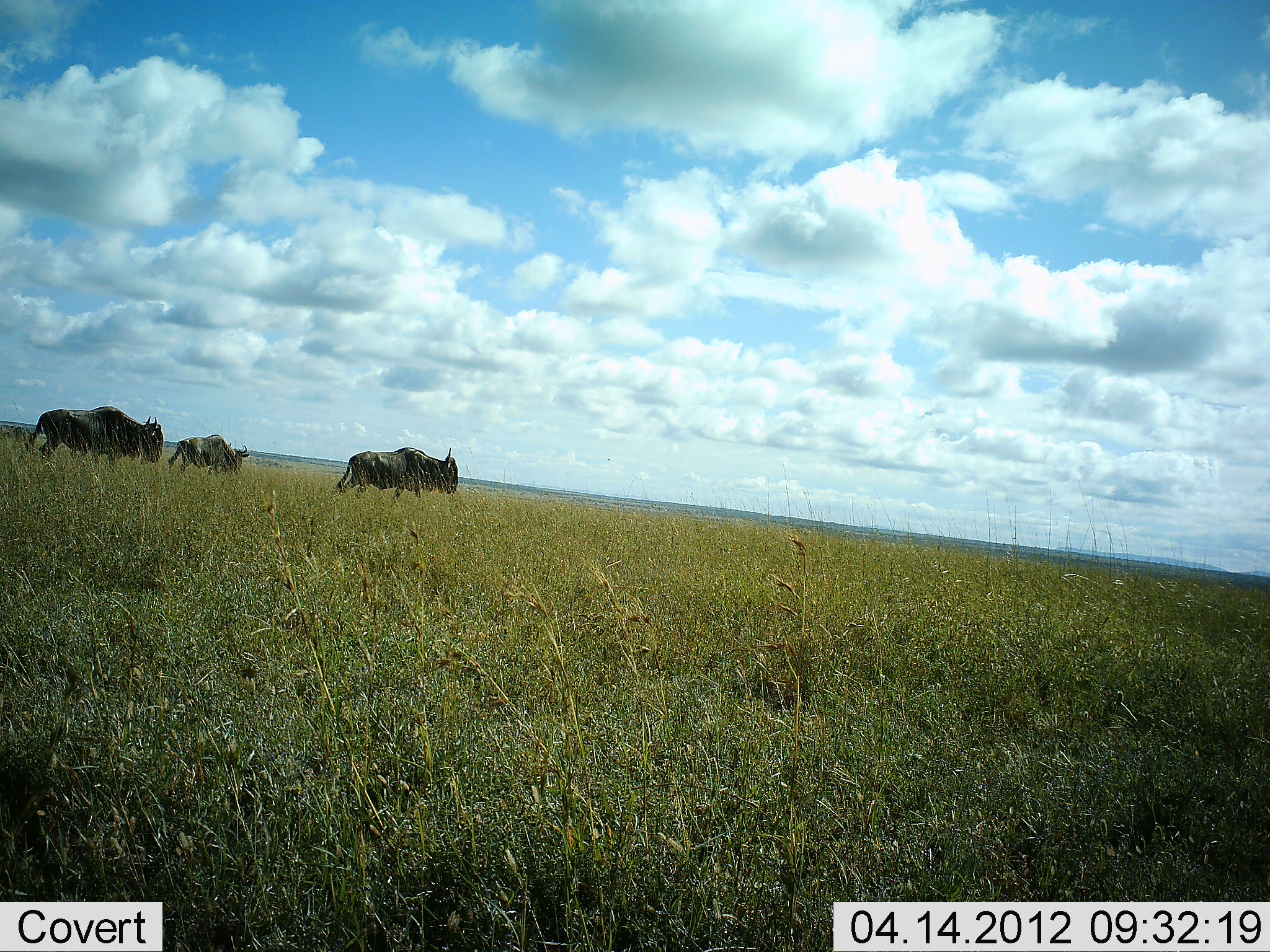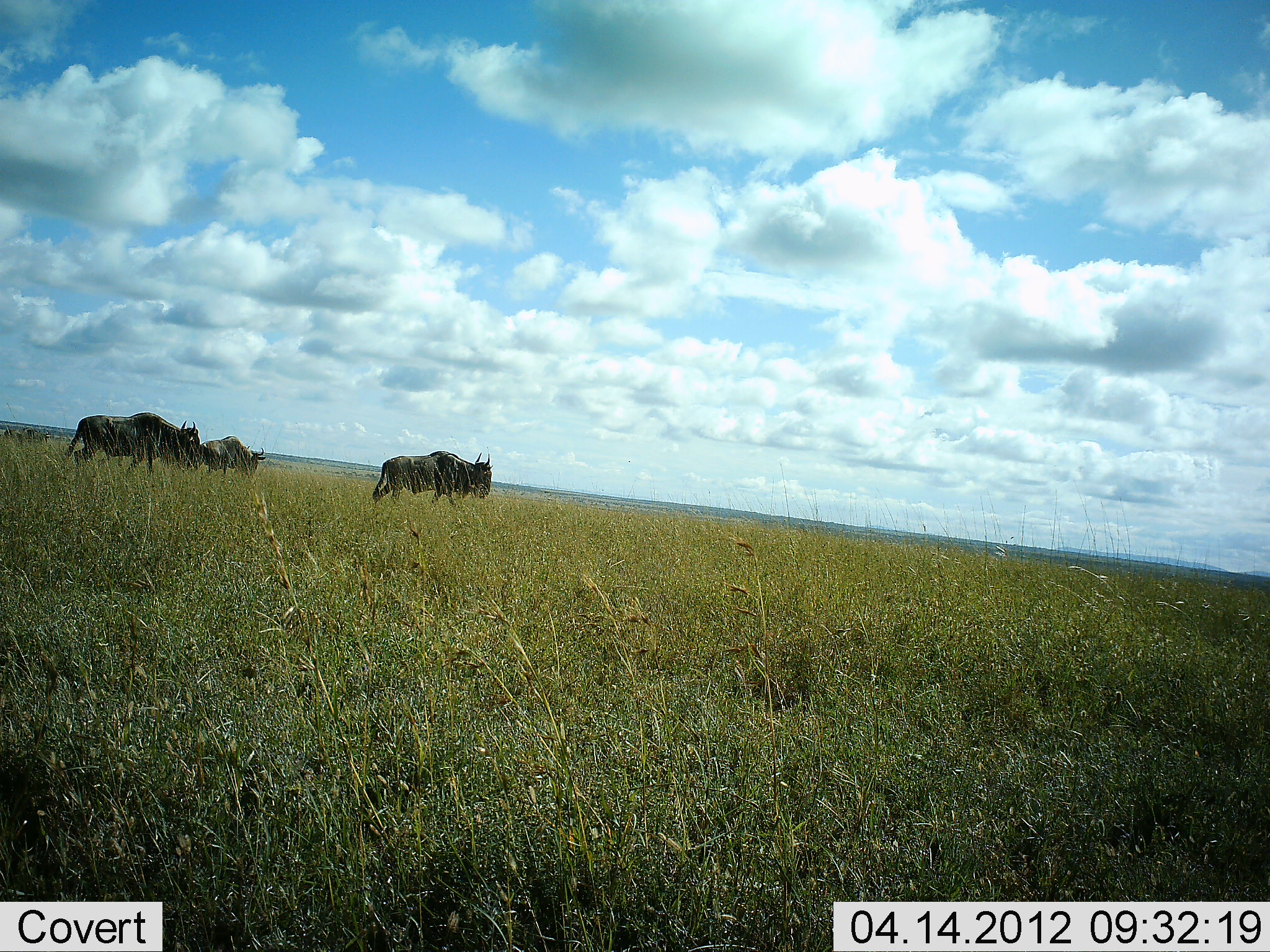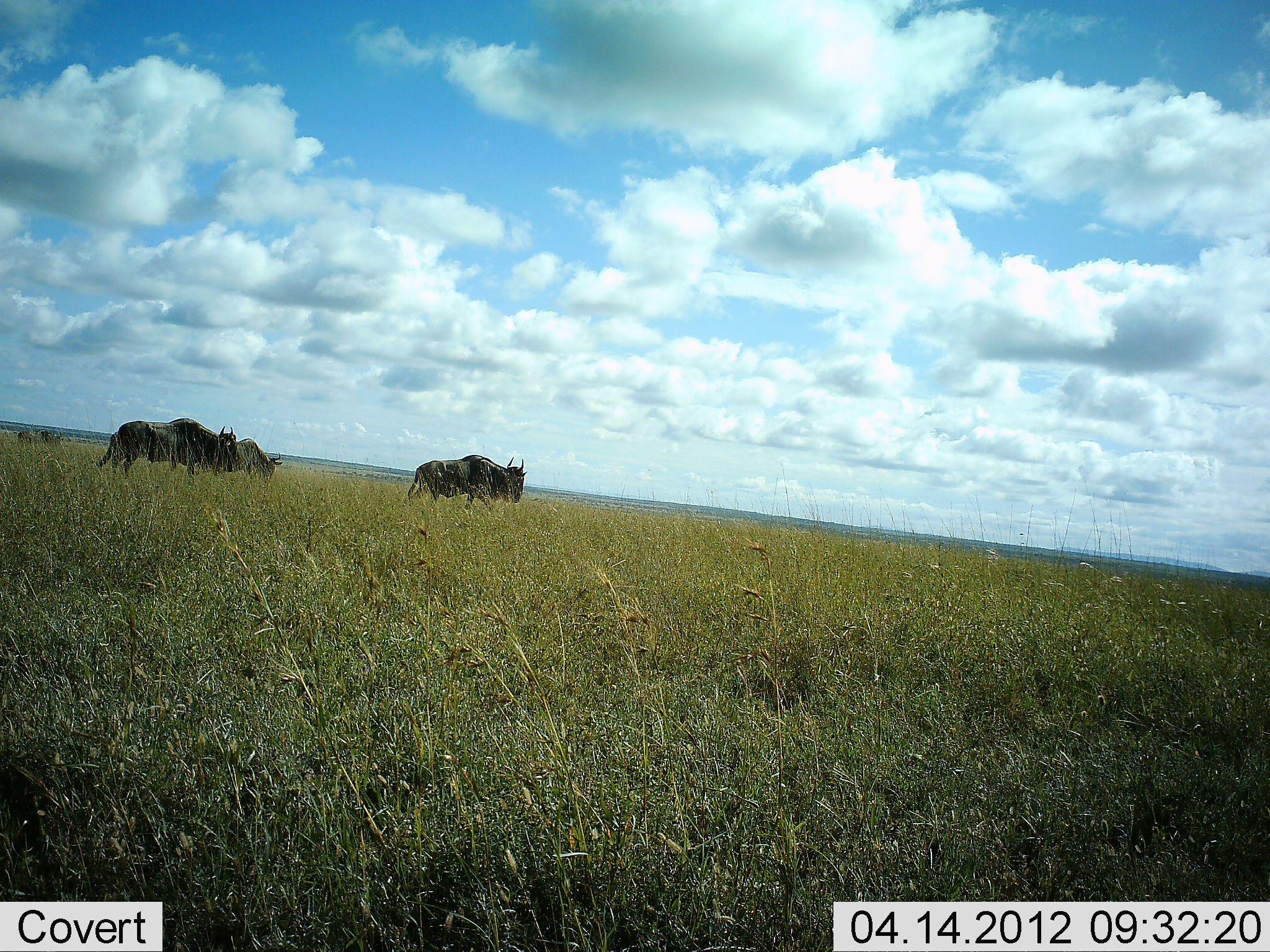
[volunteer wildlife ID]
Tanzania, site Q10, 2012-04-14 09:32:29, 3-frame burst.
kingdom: Animalia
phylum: Chordata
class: Mammalia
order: Artiodactyla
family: Bovidae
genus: Connochaetes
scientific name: Connochaetes taurinus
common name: blue wildebeest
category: wildebeest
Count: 3.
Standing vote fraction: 17%.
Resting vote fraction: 0%.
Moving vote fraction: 92%.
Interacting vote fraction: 0%.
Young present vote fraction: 0%.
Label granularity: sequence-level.